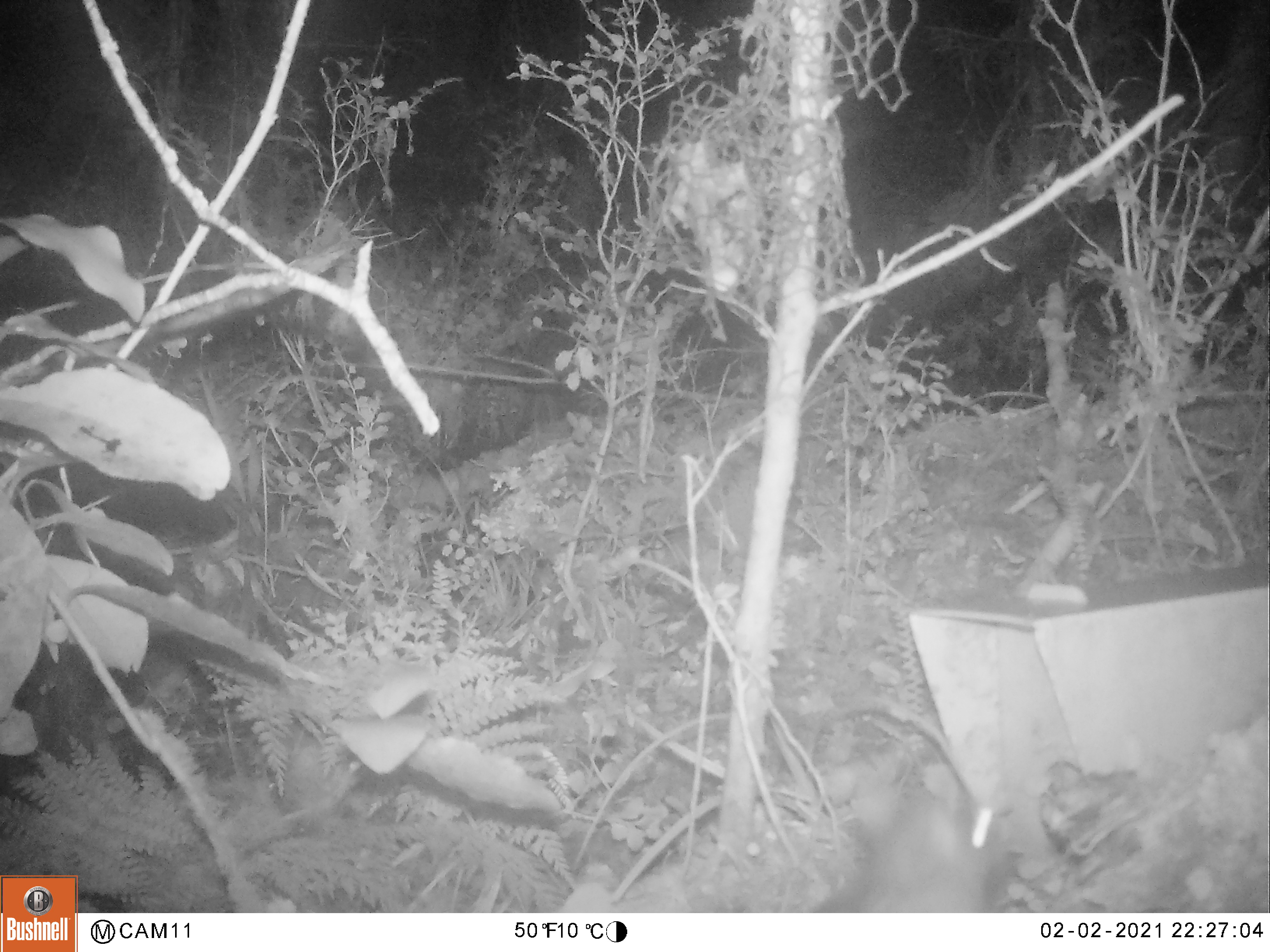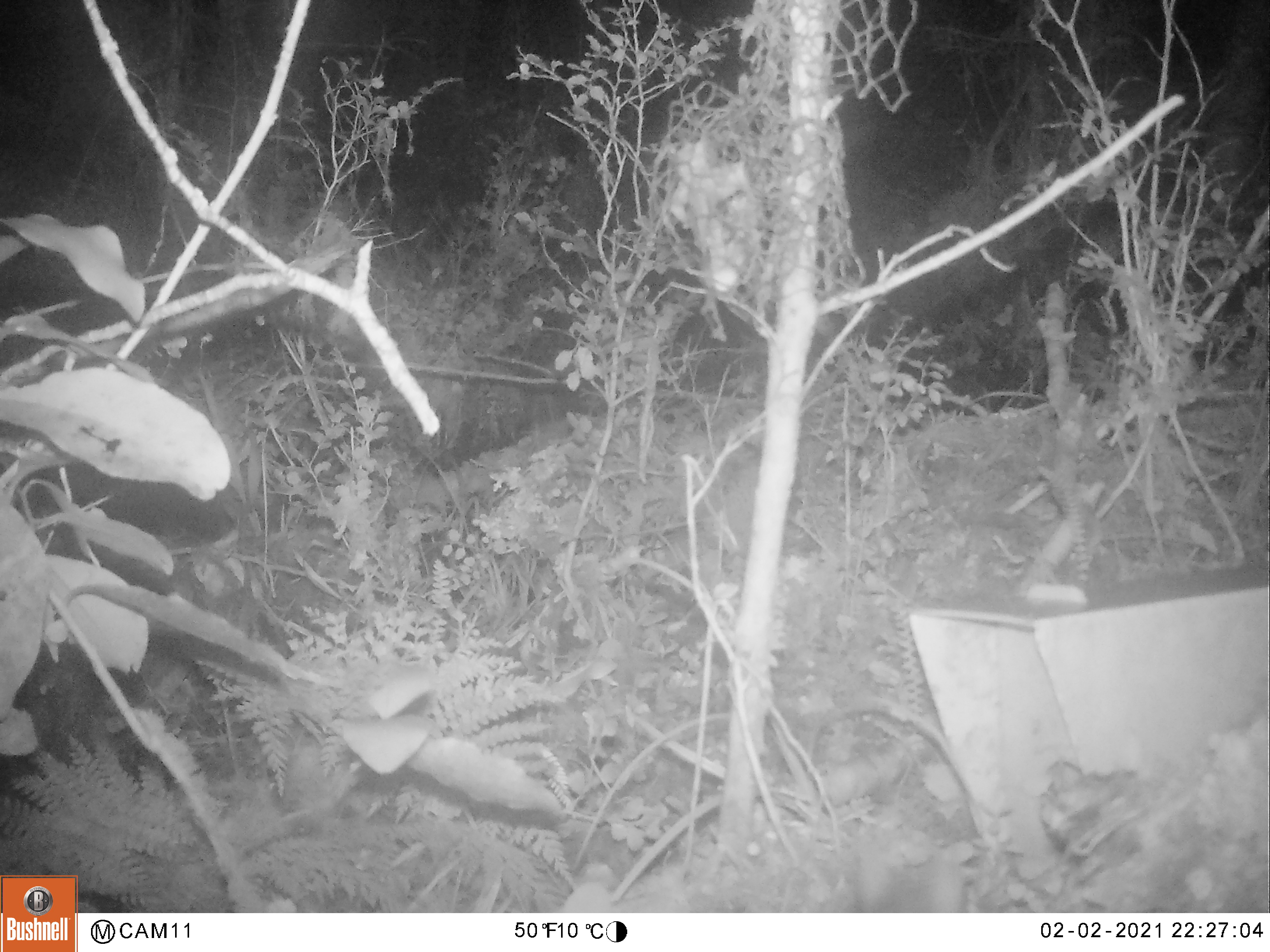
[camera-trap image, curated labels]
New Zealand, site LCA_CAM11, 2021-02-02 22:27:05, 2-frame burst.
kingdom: Animalia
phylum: Chordata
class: Mammalia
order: Rodentia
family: Muridae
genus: Rattus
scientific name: Rattus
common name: rat